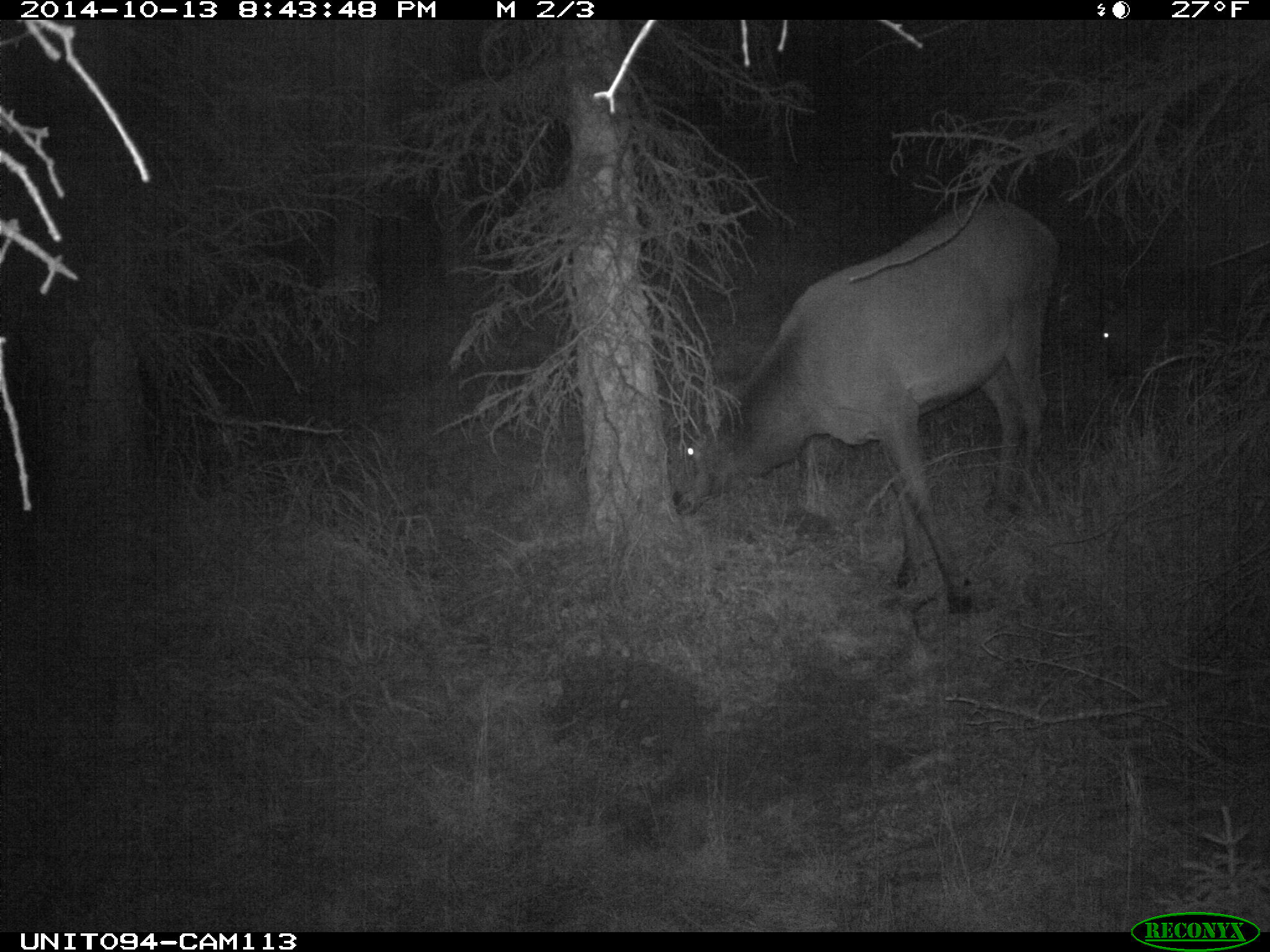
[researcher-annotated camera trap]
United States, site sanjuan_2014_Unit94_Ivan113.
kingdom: Animalia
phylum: Chordata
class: Mammalia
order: Artiodactyla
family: Cervidae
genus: Cervus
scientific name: Cervus elaphus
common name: red deer